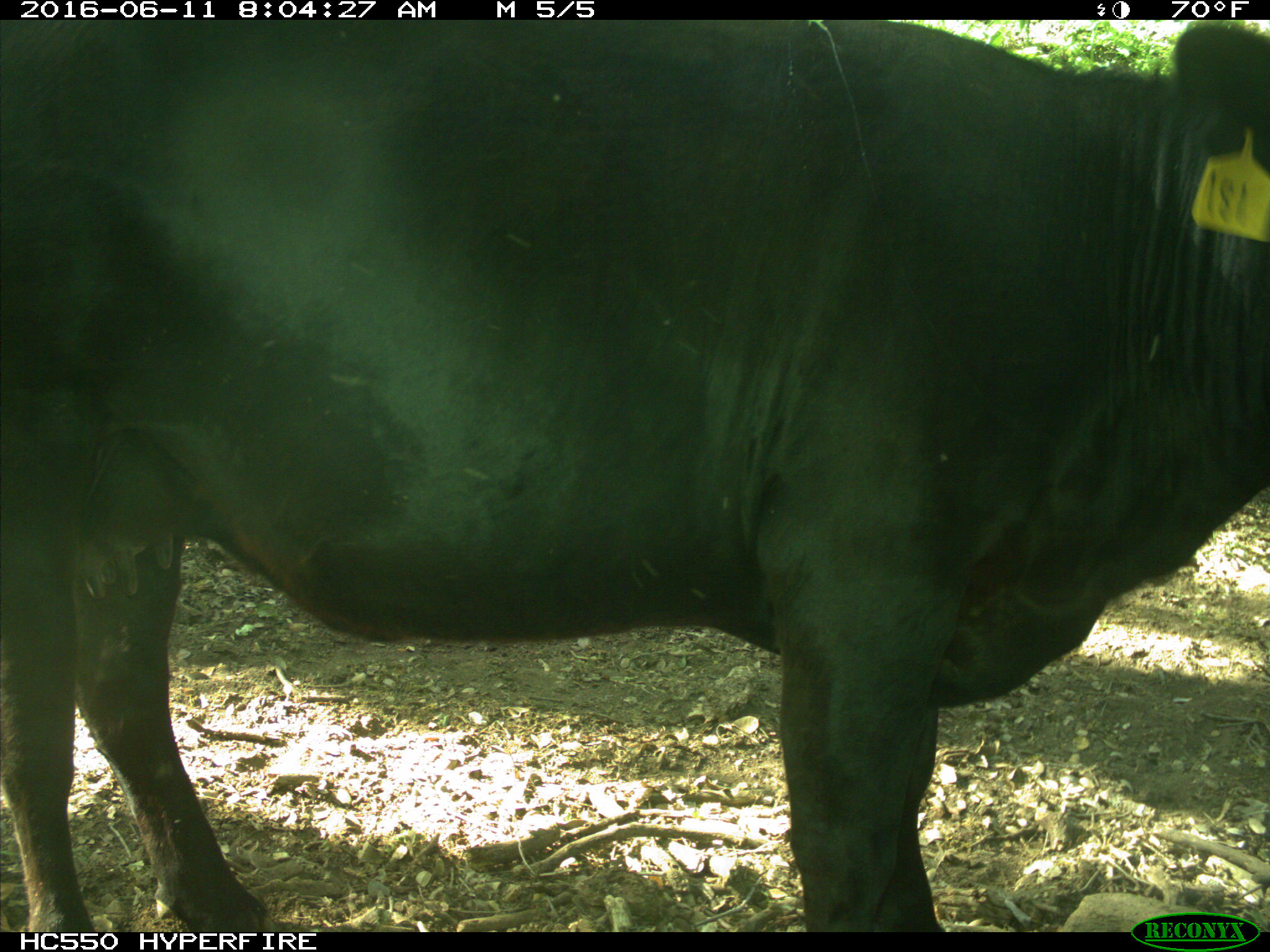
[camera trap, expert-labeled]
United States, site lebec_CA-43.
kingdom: Animalia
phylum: Chordata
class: Mammalia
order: Artiodactyla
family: Bovidae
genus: Bos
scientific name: Bos taurus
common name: domestic cow